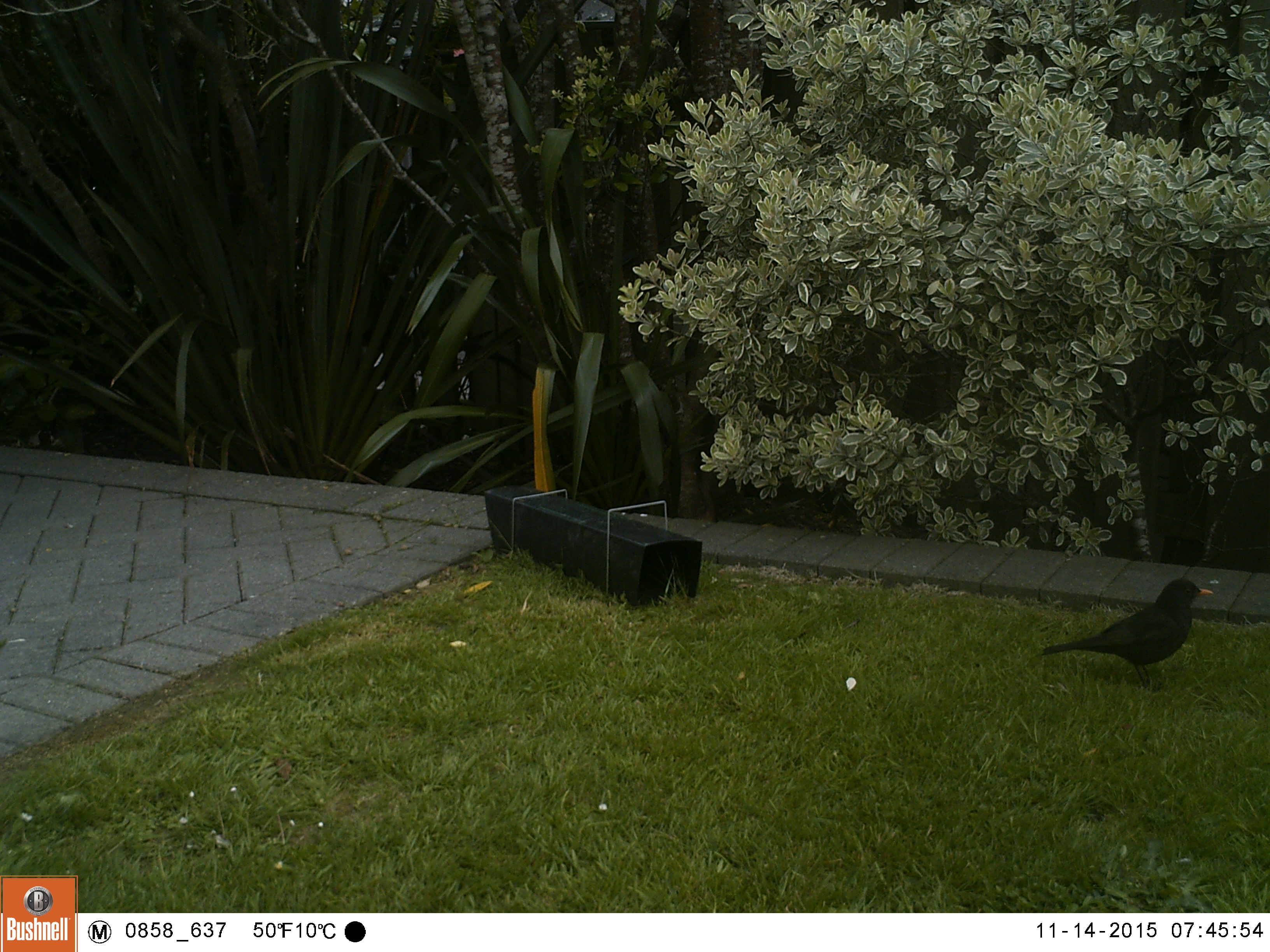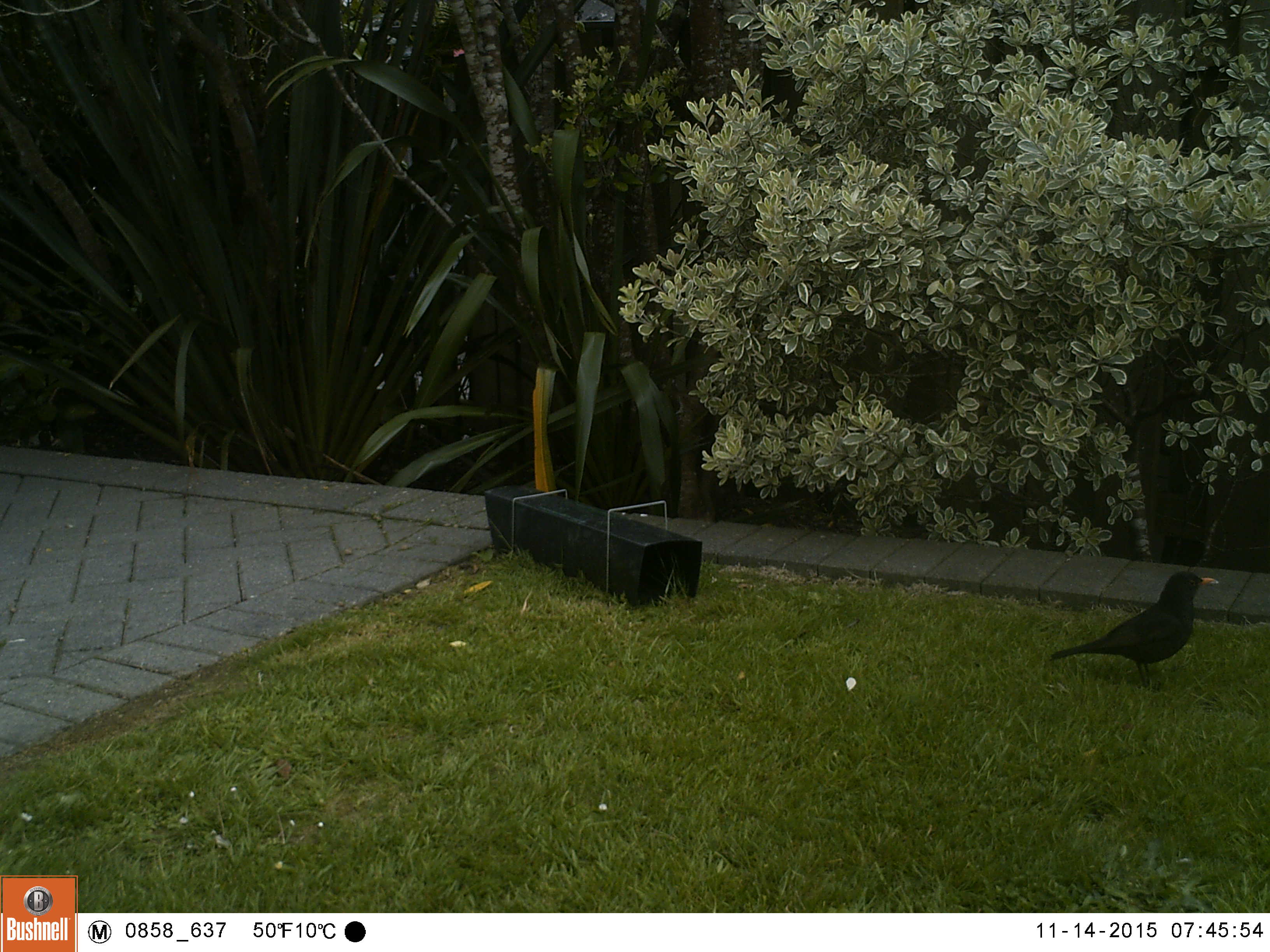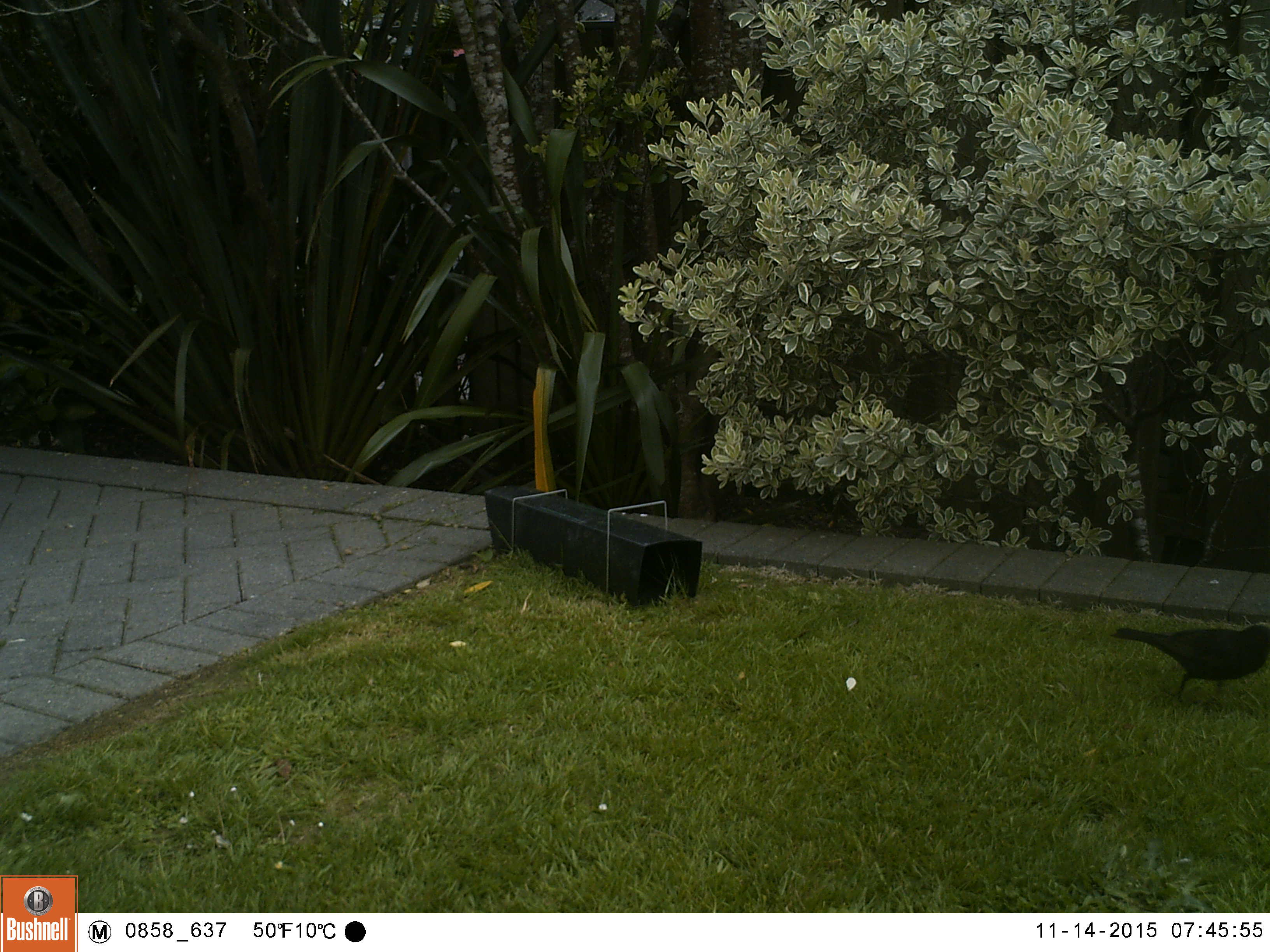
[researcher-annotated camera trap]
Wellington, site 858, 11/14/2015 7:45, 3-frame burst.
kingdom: Animalia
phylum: Chordata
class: Aves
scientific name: Aves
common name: bird